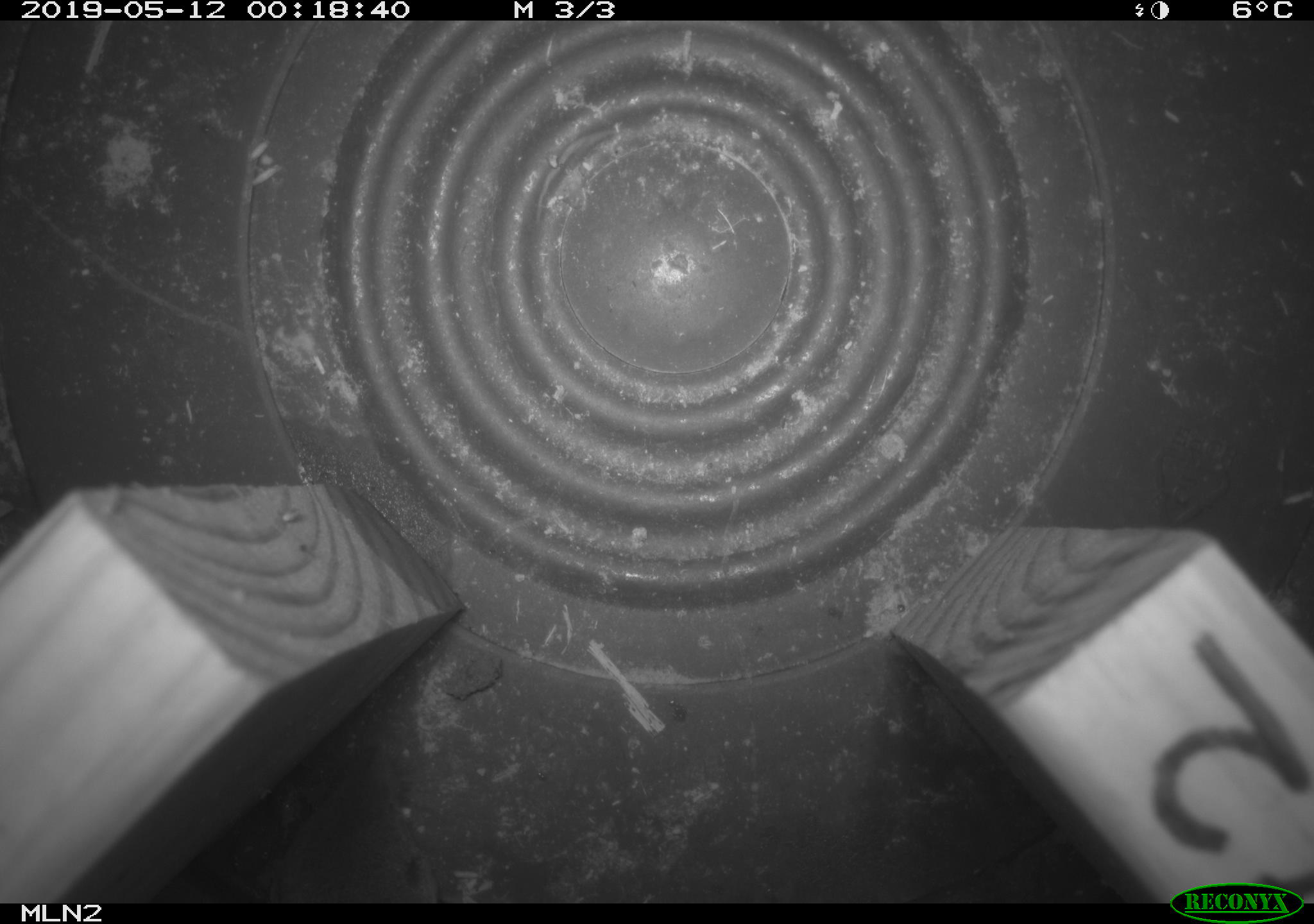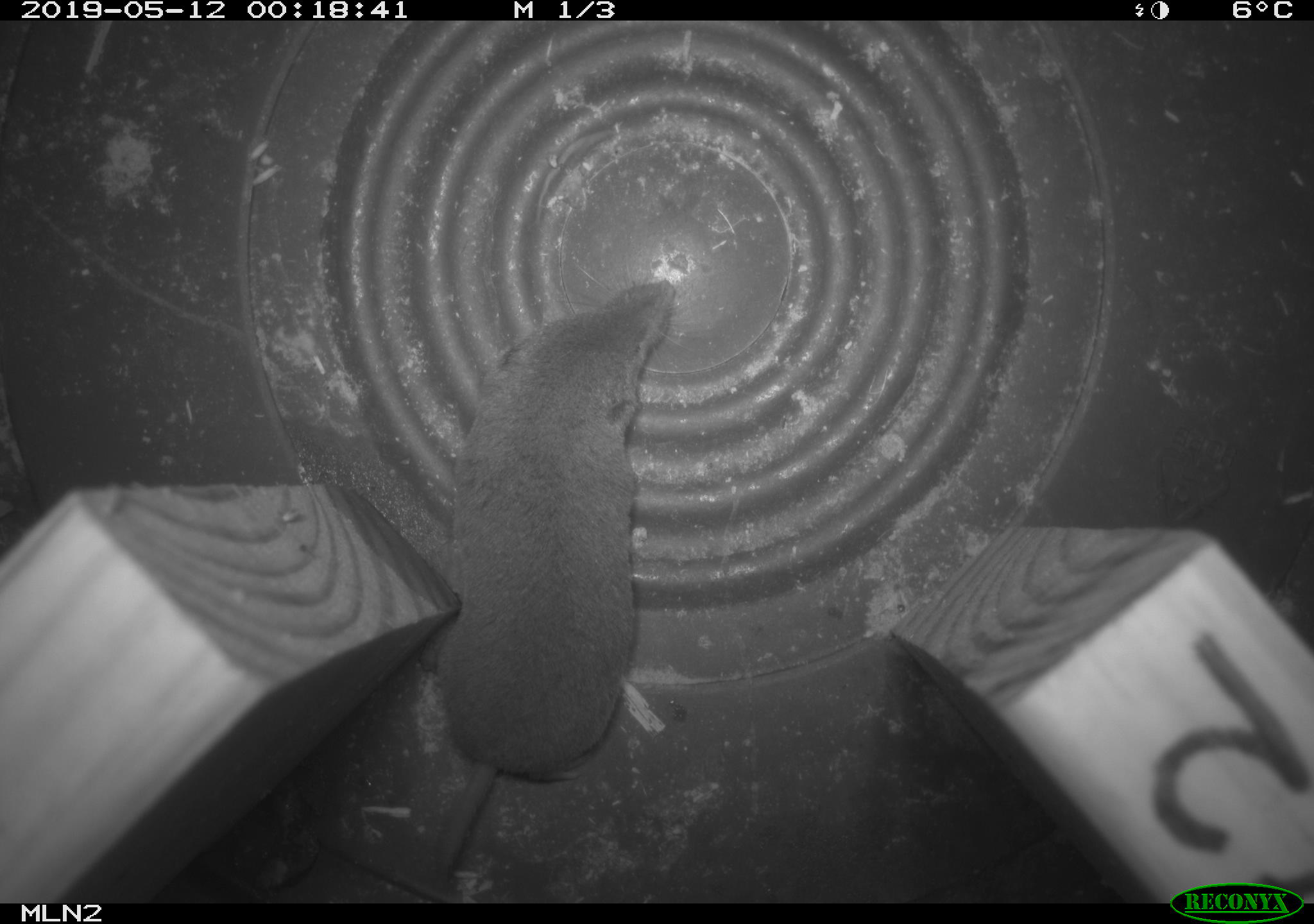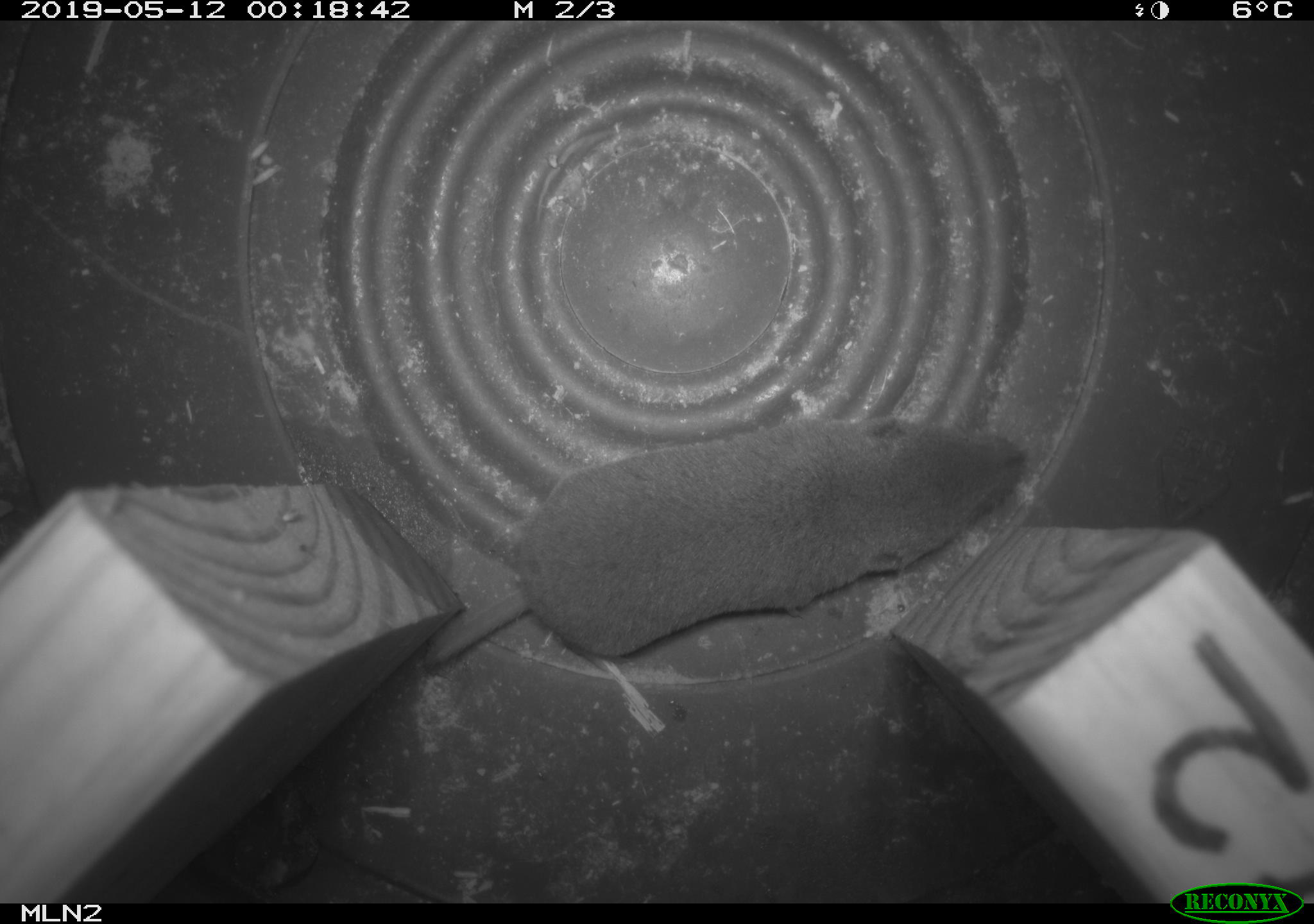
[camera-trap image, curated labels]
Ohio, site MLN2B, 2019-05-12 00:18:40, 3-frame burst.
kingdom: Animalia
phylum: Chordata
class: Mammalia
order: Eulipotyphla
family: Soricidae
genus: Blarina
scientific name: Blarina brevicauda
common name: northern short-tailed shrew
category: n. short-tailed shrew